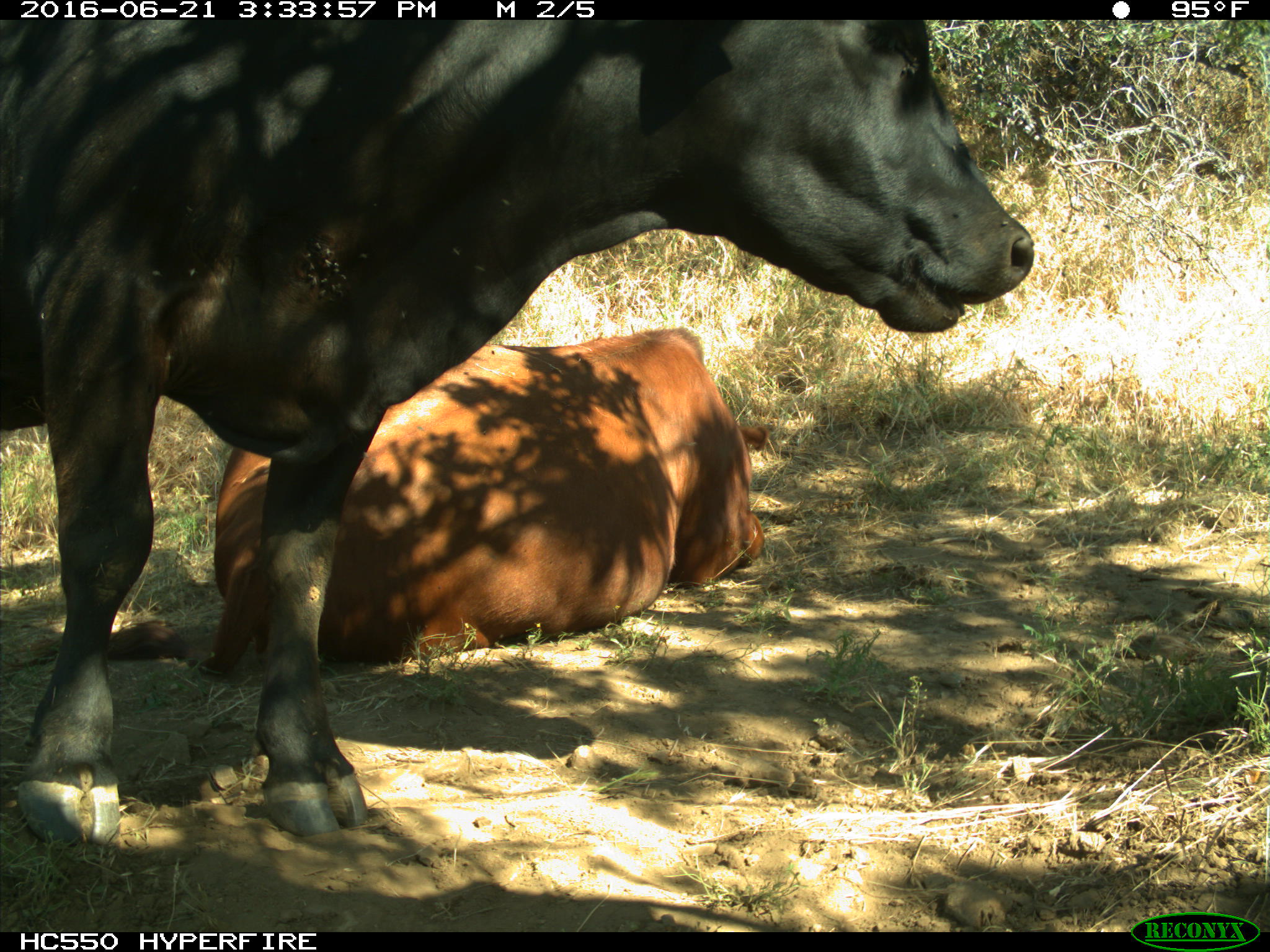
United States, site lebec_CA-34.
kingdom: Animalia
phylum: Chordata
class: Mammalia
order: Artiodactyla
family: Bovidae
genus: Bos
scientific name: Bos taurus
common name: domestic cow